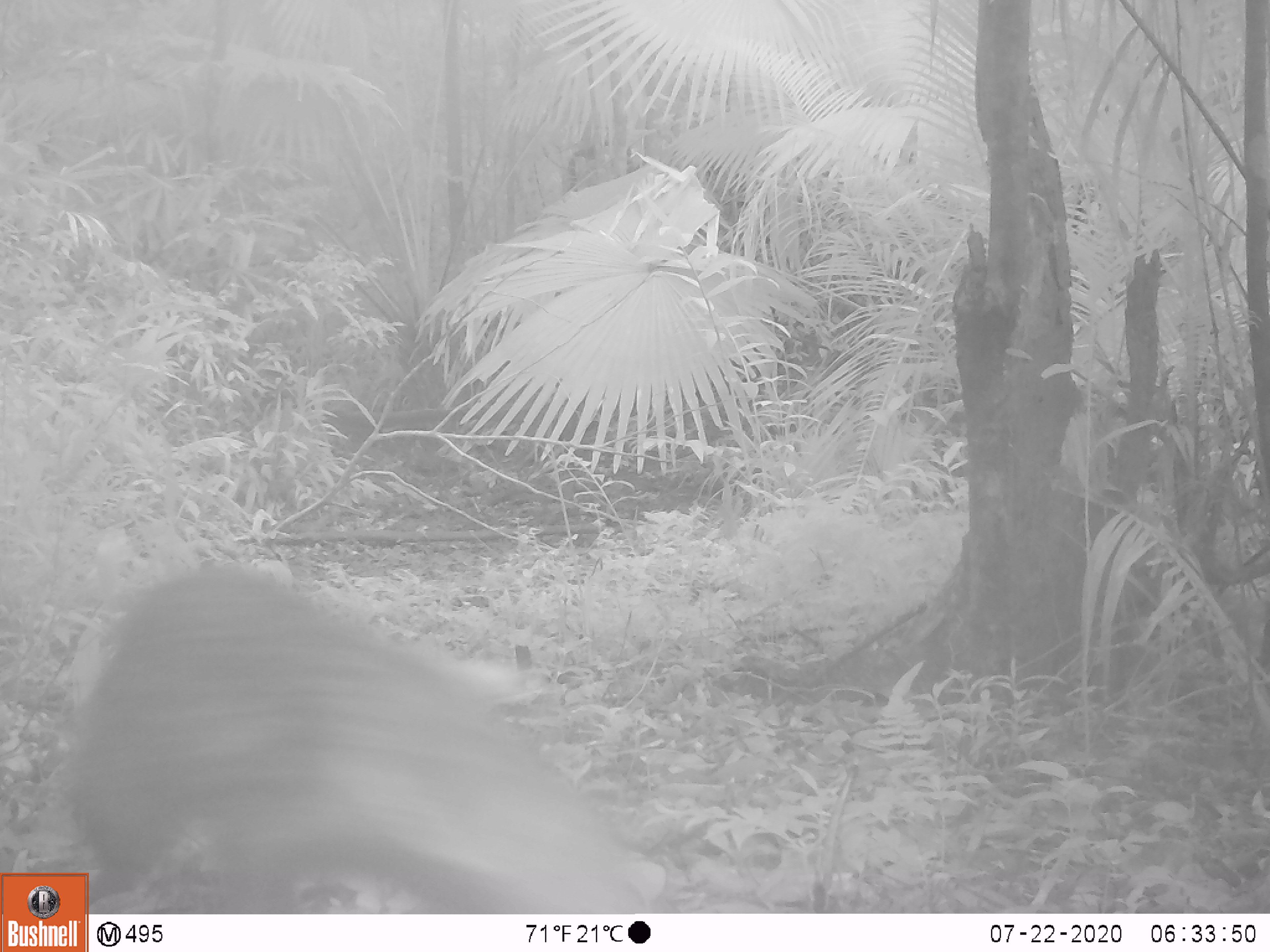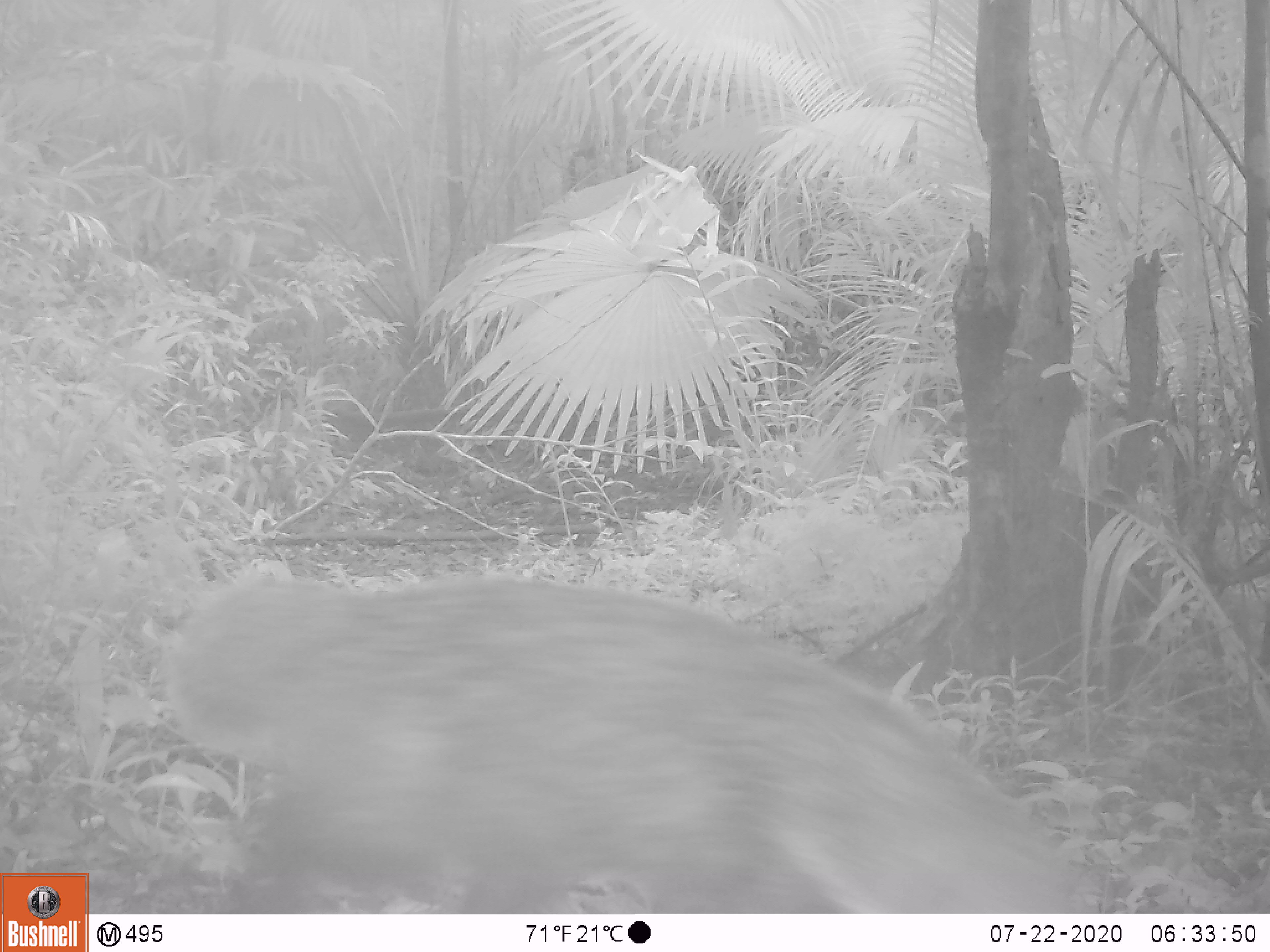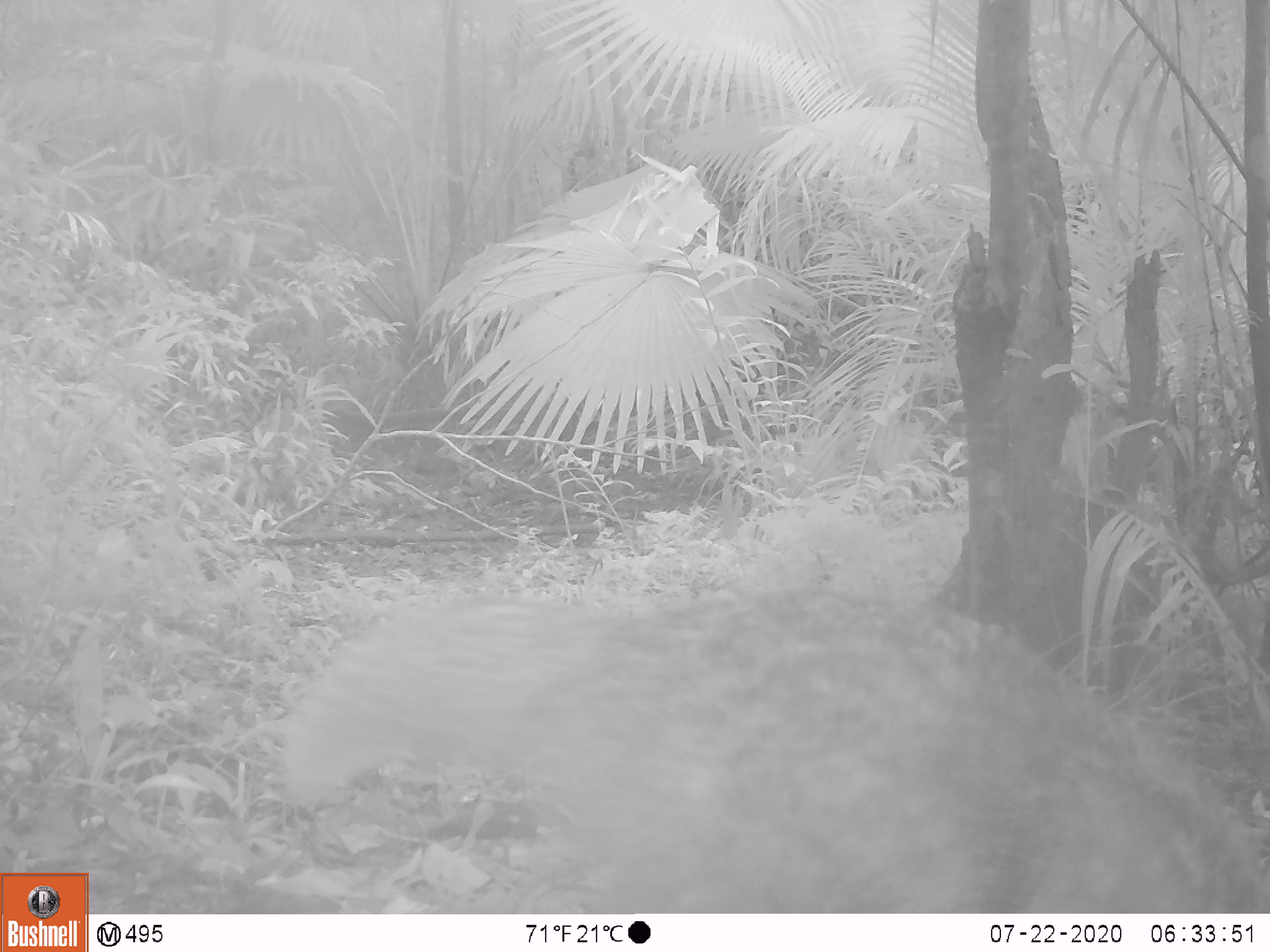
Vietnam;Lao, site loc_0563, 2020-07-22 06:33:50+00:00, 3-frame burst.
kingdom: Animalia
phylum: Chordata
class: Mammalia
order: Carnivora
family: Herpestidae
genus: Urva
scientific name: Urva urva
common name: crab-eating mongoose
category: crab eating mongoose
Crab eating mongoose (crab-eating mongoose) (Urva urva). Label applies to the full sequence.